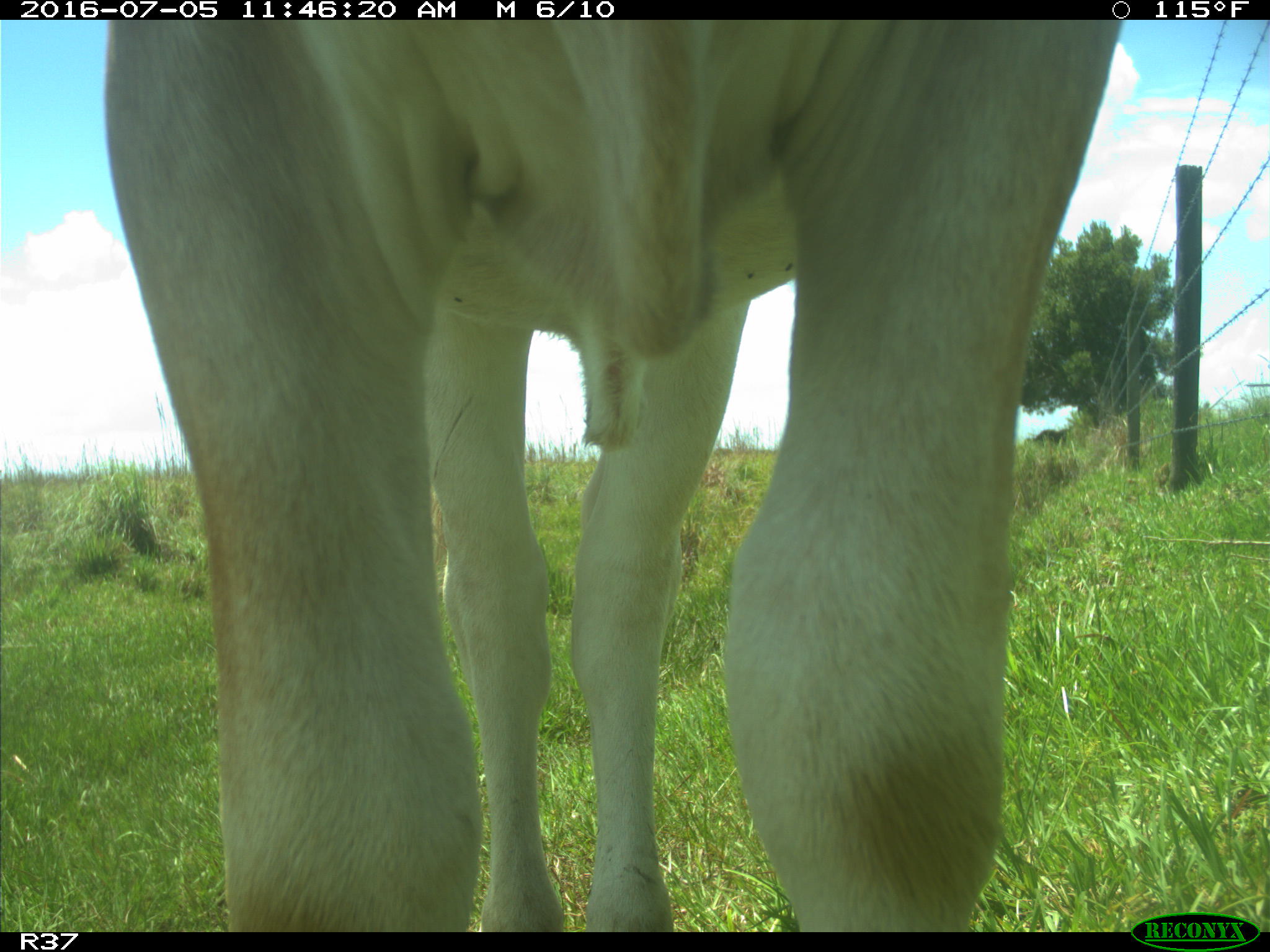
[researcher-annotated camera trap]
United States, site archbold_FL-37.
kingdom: Animalia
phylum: Chordata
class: Mammalia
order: Artiodactyla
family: Bovidae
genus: Bos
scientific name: Bos taurus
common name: domestic cow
Bos taurus (domestic cow).